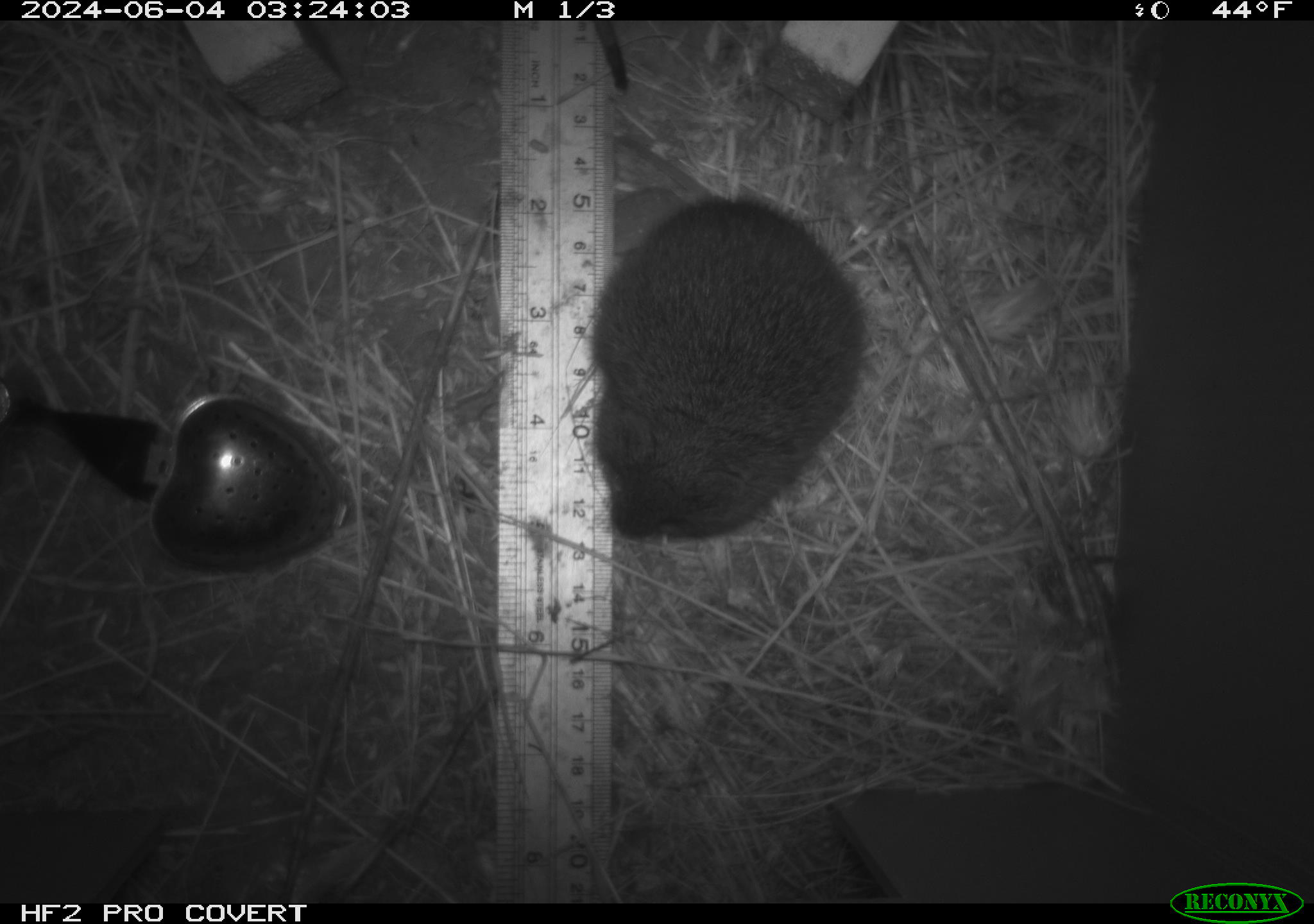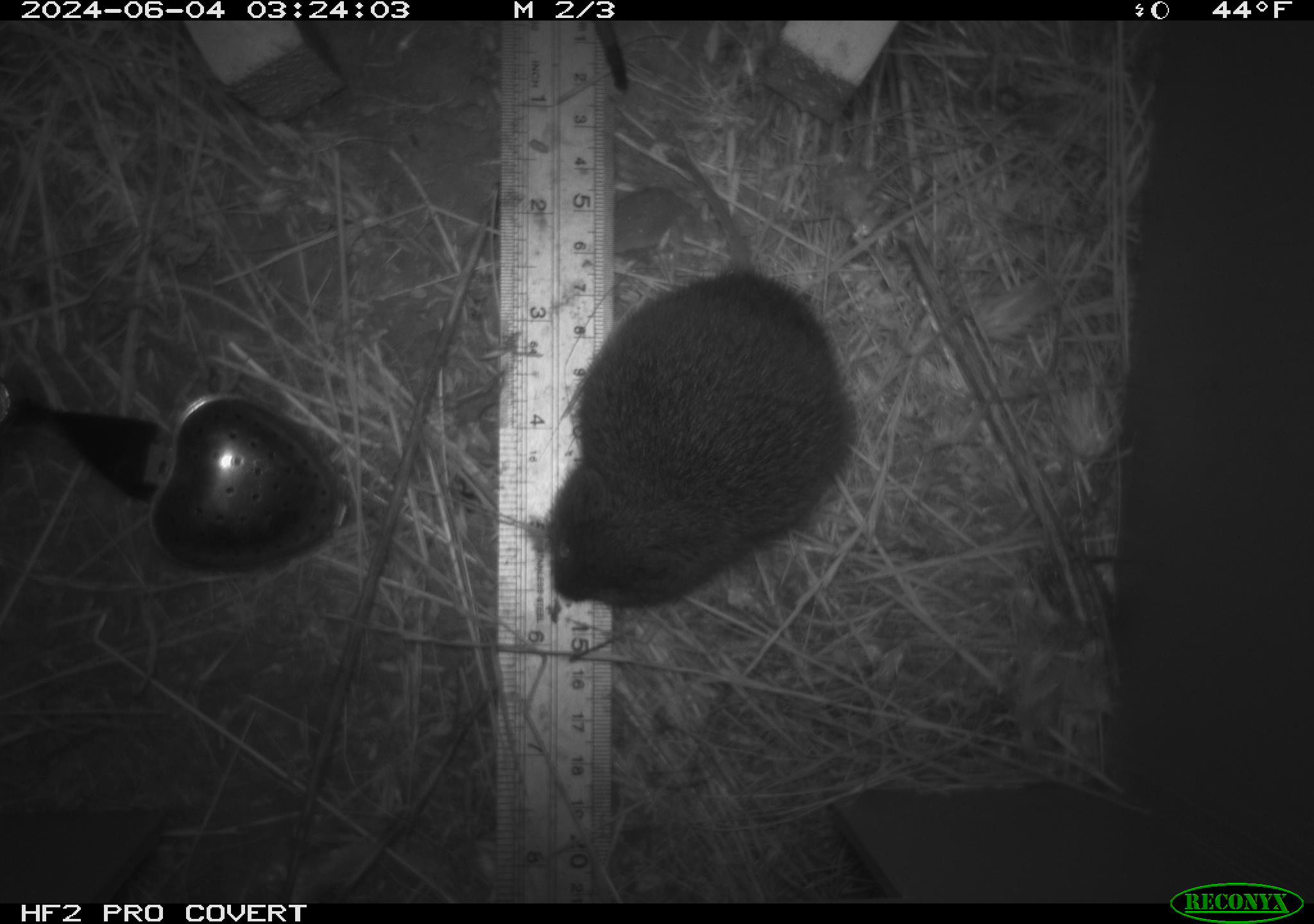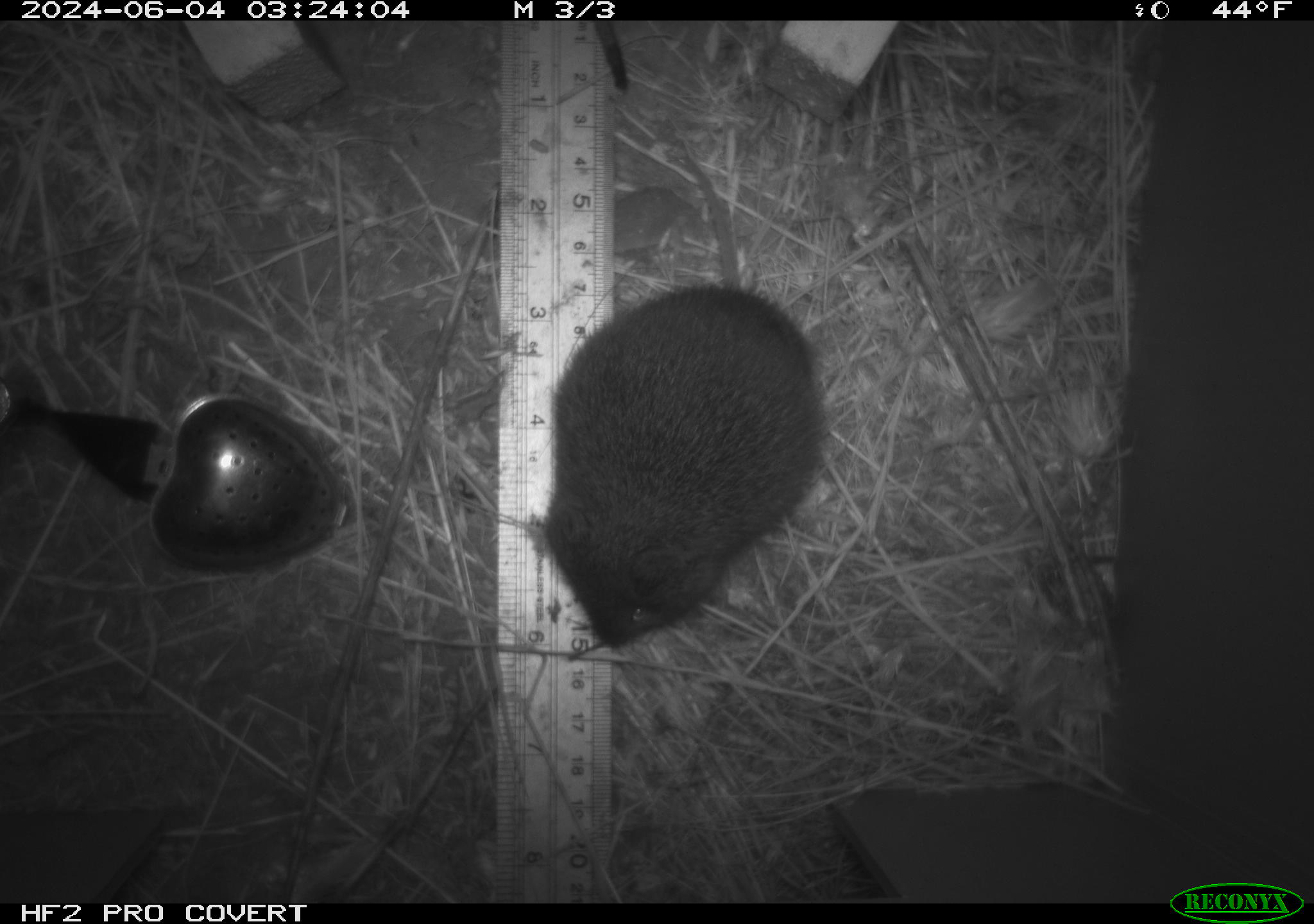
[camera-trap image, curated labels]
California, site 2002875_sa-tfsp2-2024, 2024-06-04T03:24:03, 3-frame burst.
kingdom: Animalia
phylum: Chordata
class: Mammalia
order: Rodentia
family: Cricetidae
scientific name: Arvicolinae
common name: voles, lemmings, and muskrats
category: arvicolinae subfamily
Arvicolinae subfamily (voles, lemmings, and muskrats) (Arvicolinae).